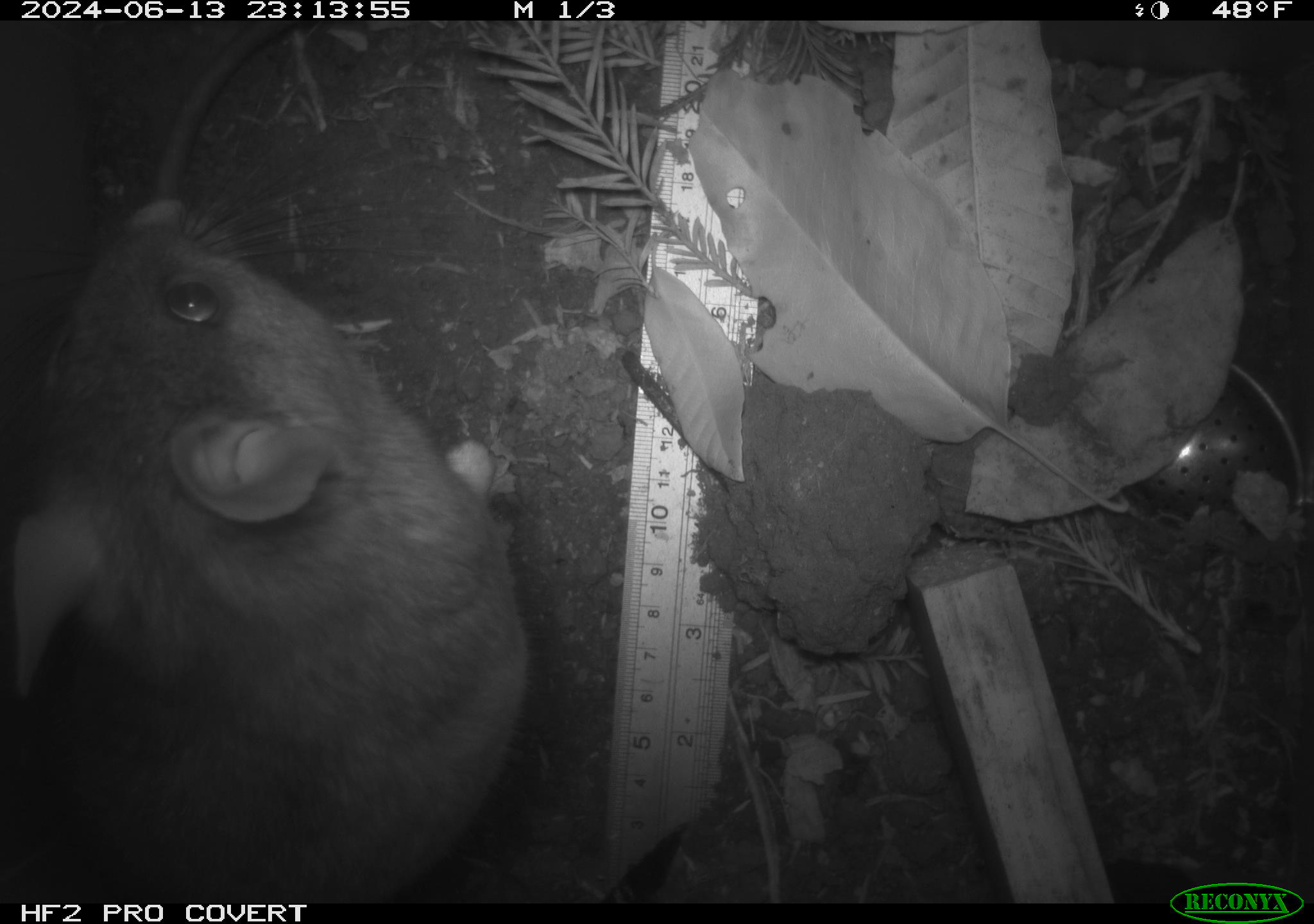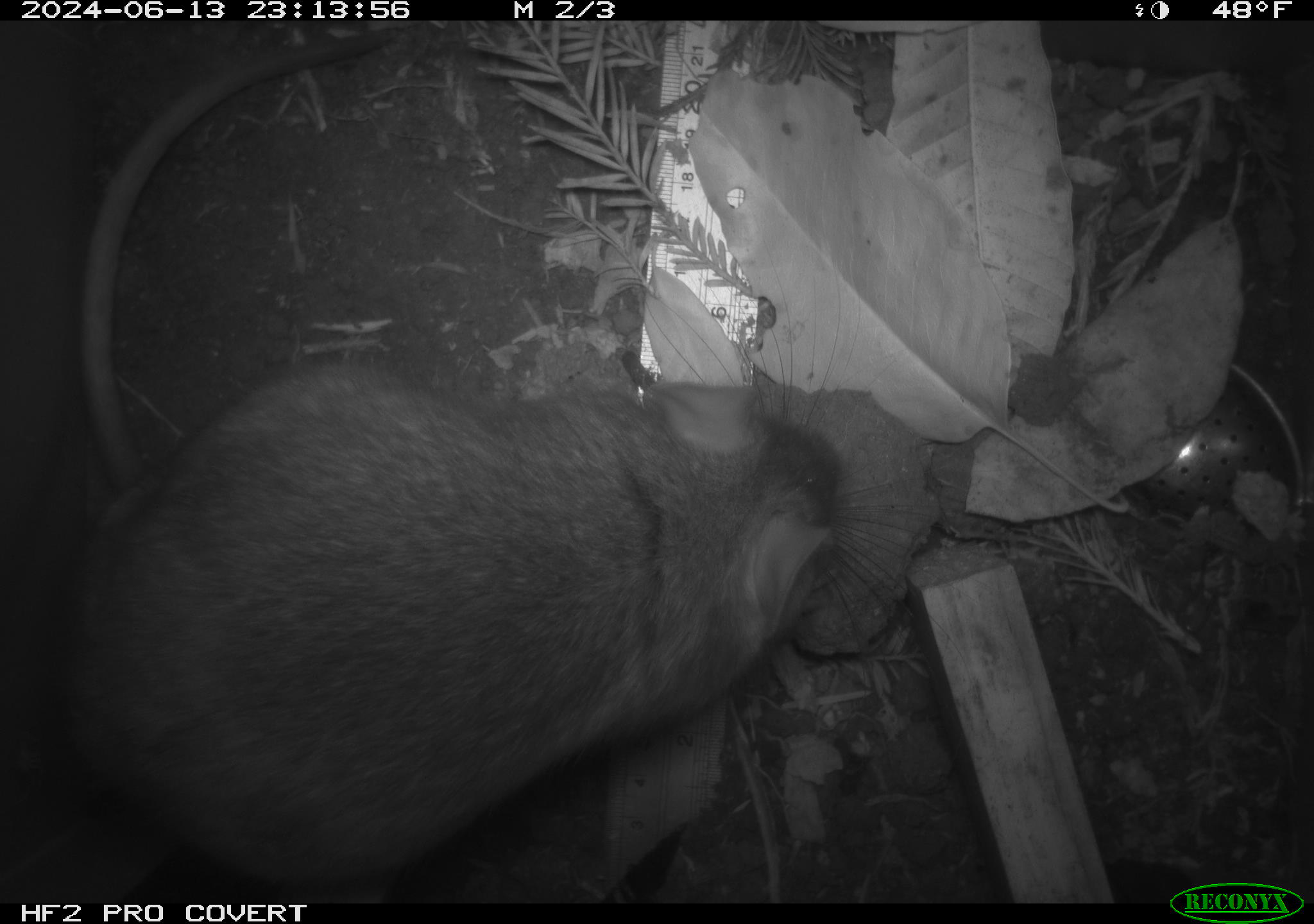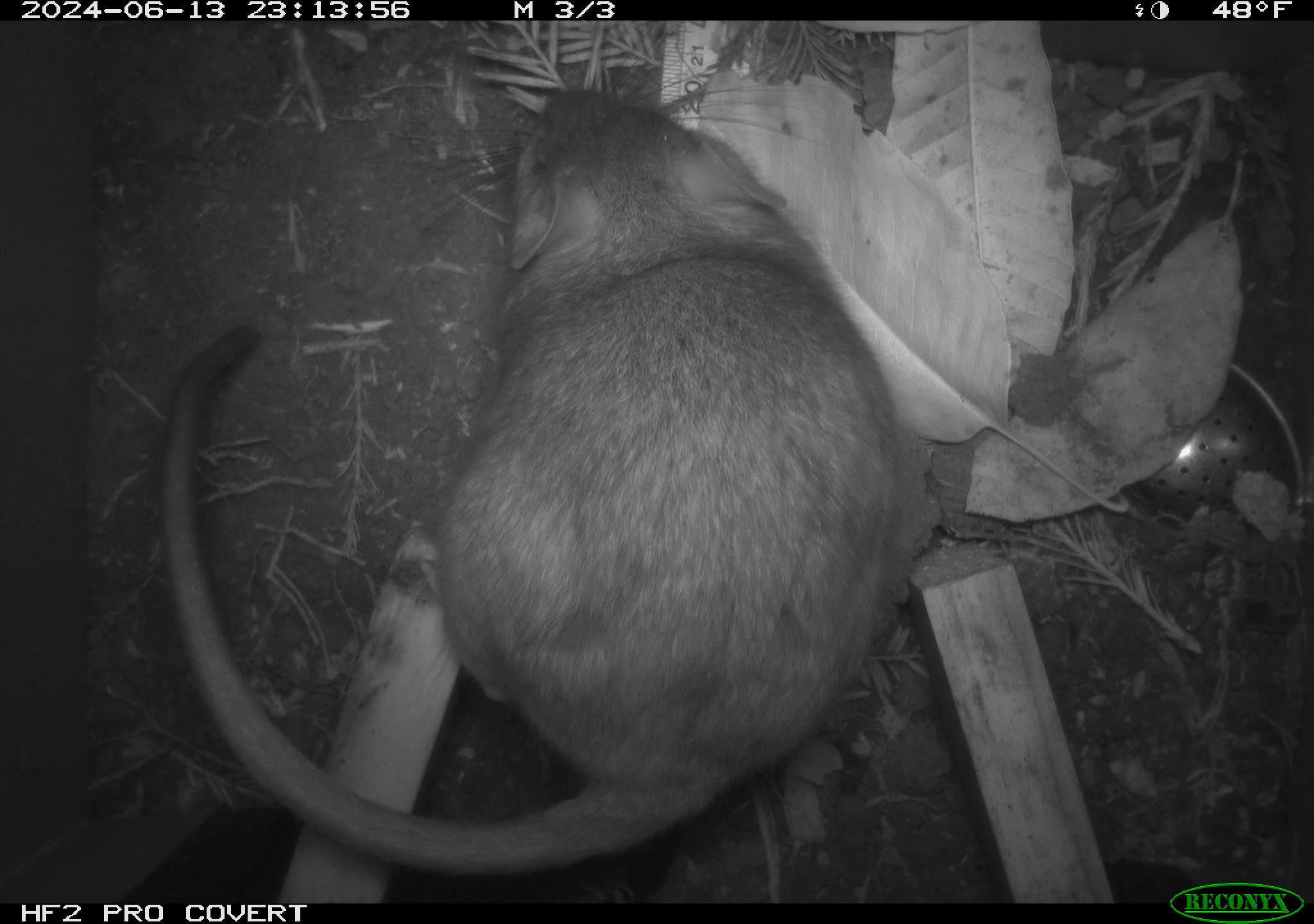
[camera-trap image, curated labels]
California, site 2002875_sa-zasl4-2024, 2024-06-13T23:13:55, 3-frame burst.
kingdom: Animalia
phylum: Chordata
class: Mammalia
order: Rodentia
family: Cricetidae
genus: Neotoma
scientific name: Neotoma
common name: pack rat or woodrat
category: neotoma species